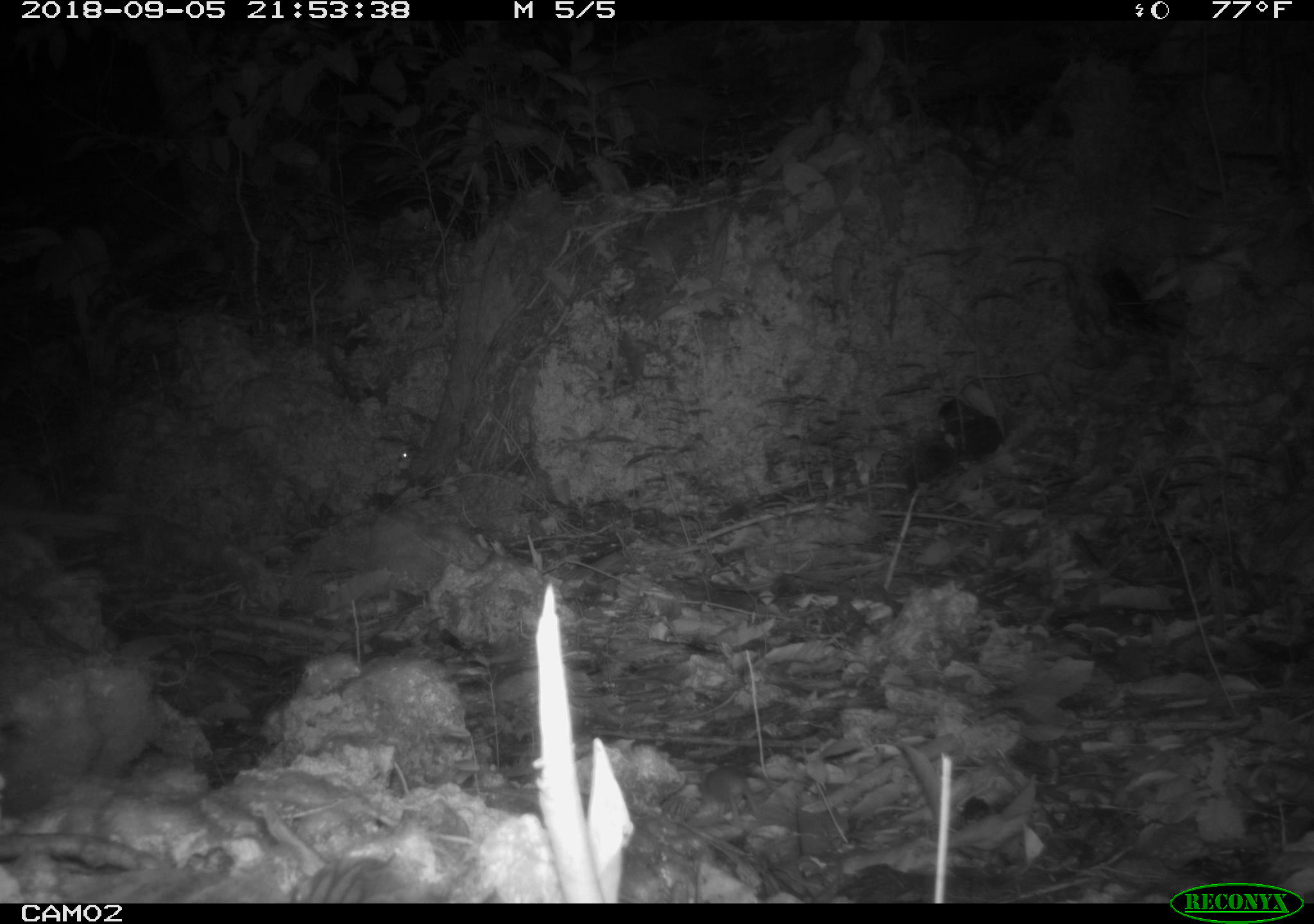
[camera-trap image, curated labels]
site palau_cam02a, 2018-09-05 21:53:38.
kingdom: Animalia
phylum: Chordata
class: Mammalia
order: Rodentia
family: Muridae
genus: Rattus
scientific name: Rattus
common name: rat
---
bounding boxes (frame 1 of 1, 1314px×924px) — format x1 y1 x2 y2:
rat: 695 755 769 833